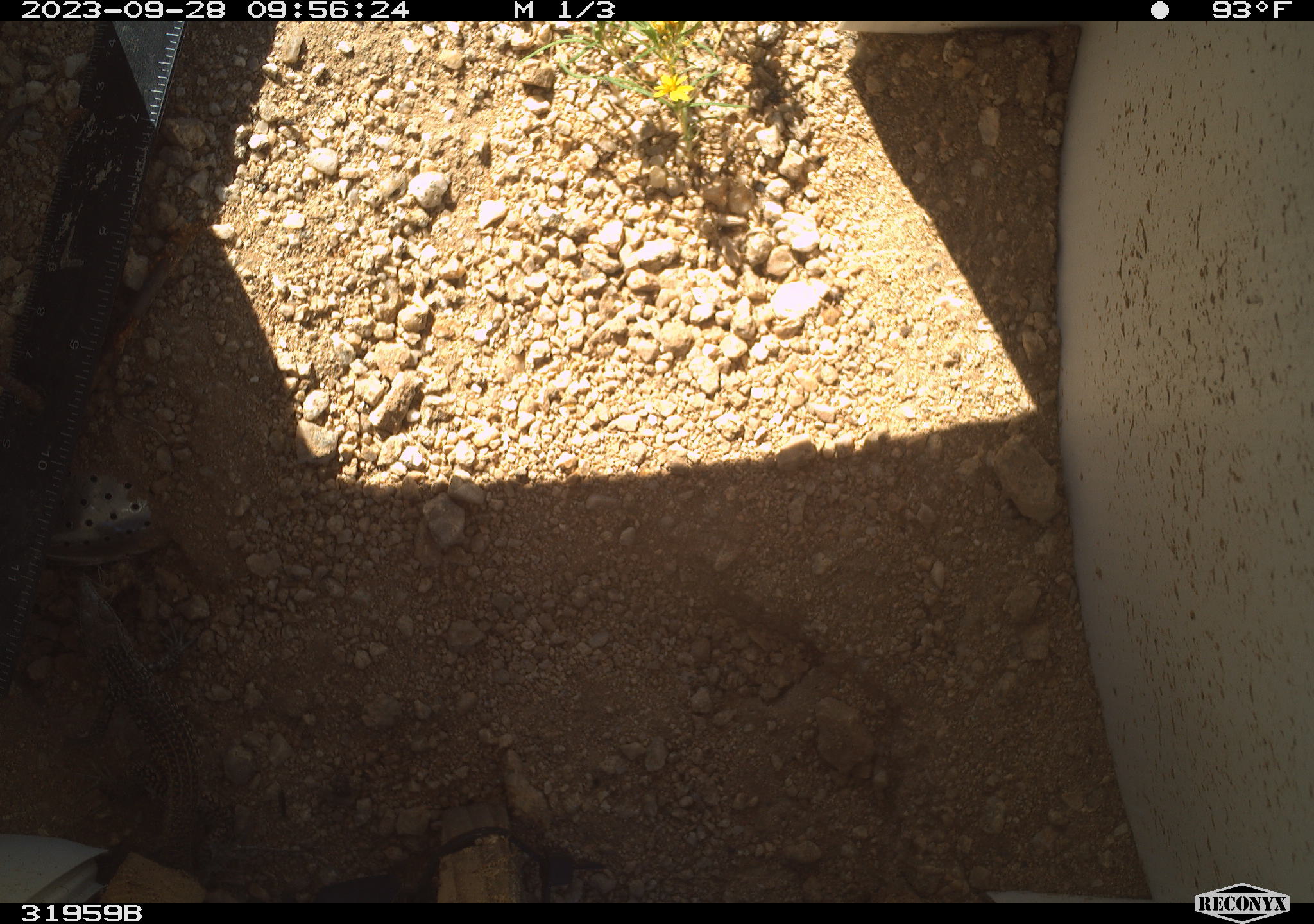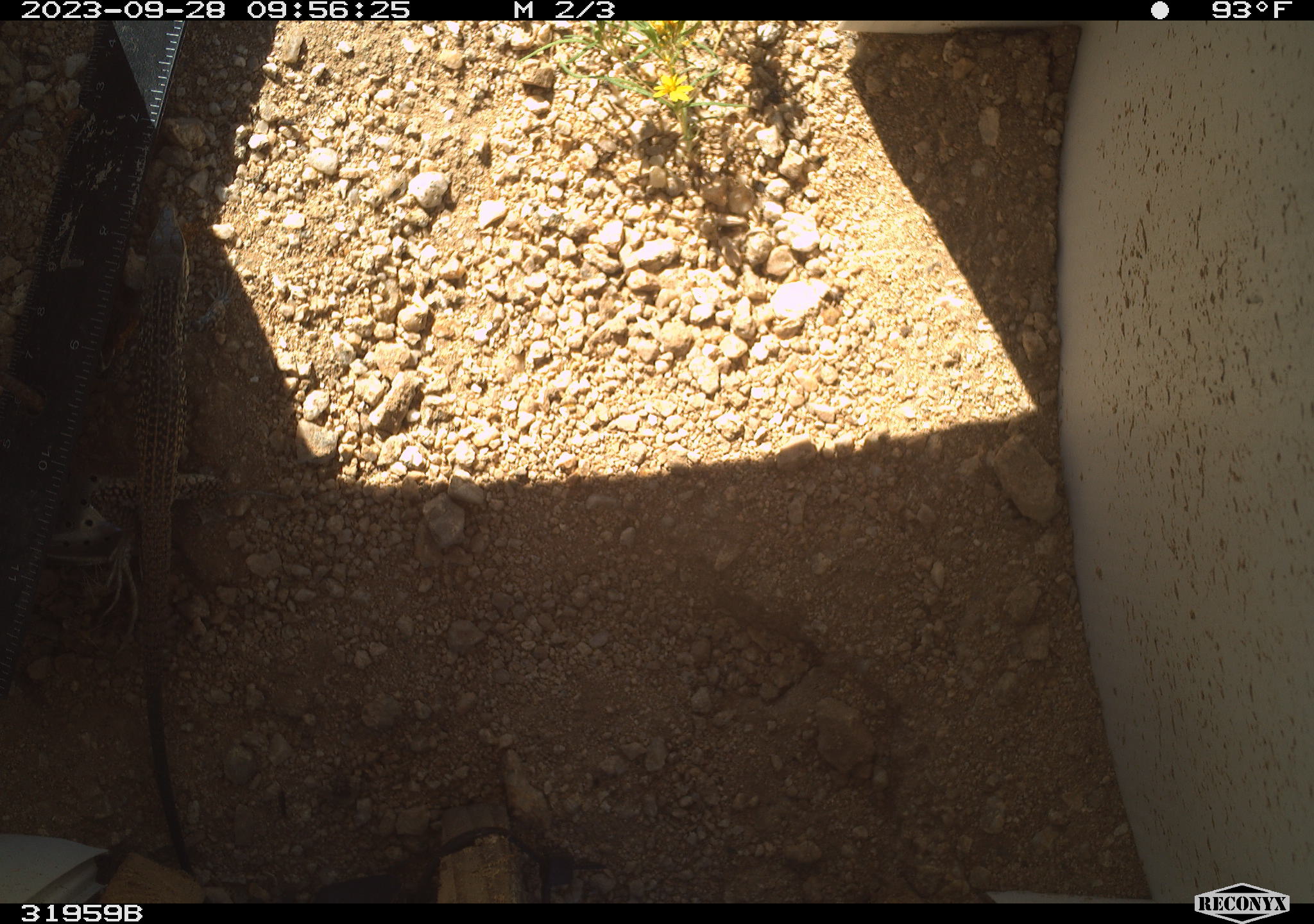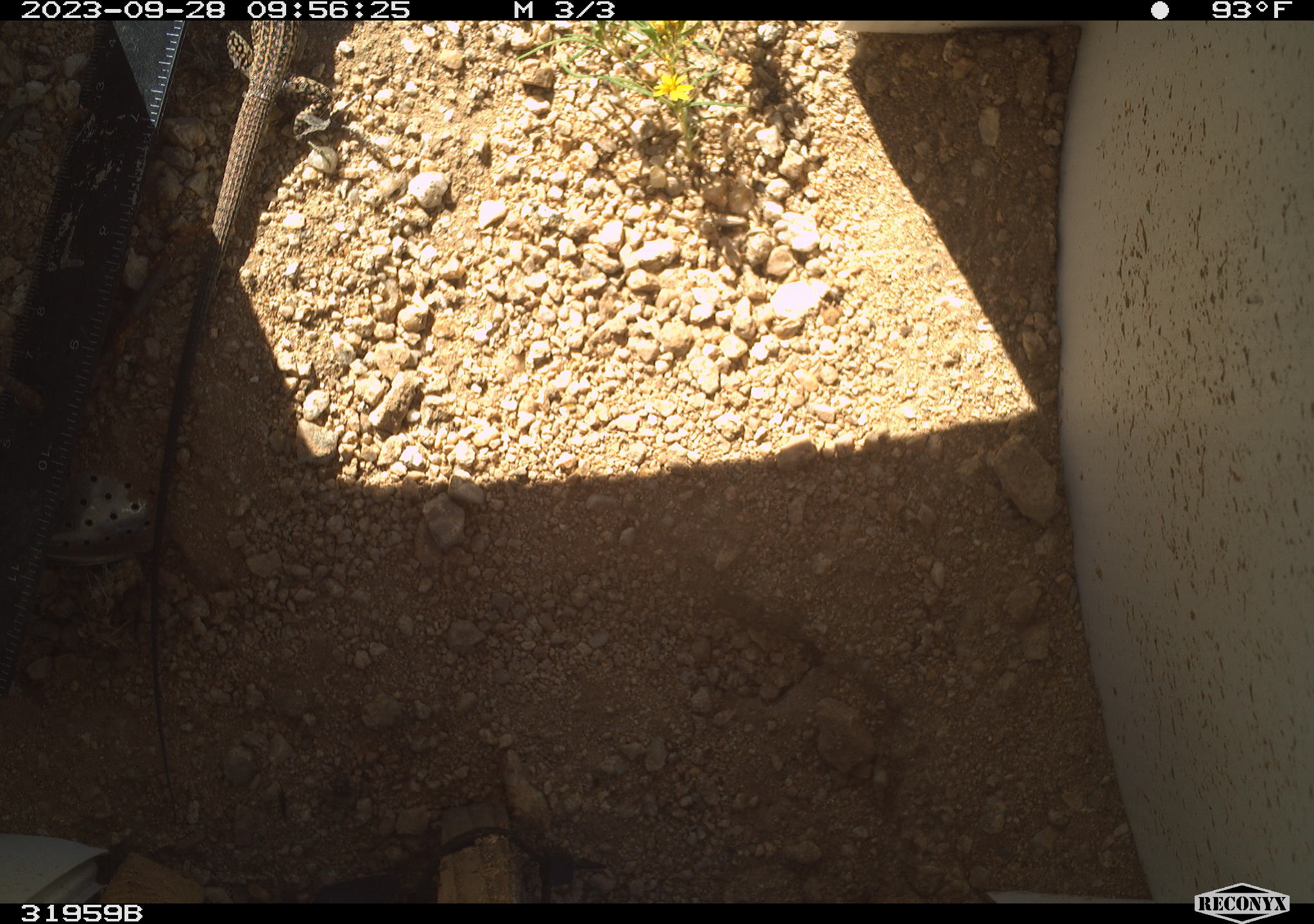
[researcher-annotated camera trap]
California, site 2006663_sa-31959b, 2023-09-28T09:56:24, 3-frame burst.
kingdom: Animalia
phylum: Chordata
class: Reptilia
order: Squamata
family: Teiidae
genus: Aspidoscelis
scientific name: Aspidoscelis tigris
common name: western whiptail